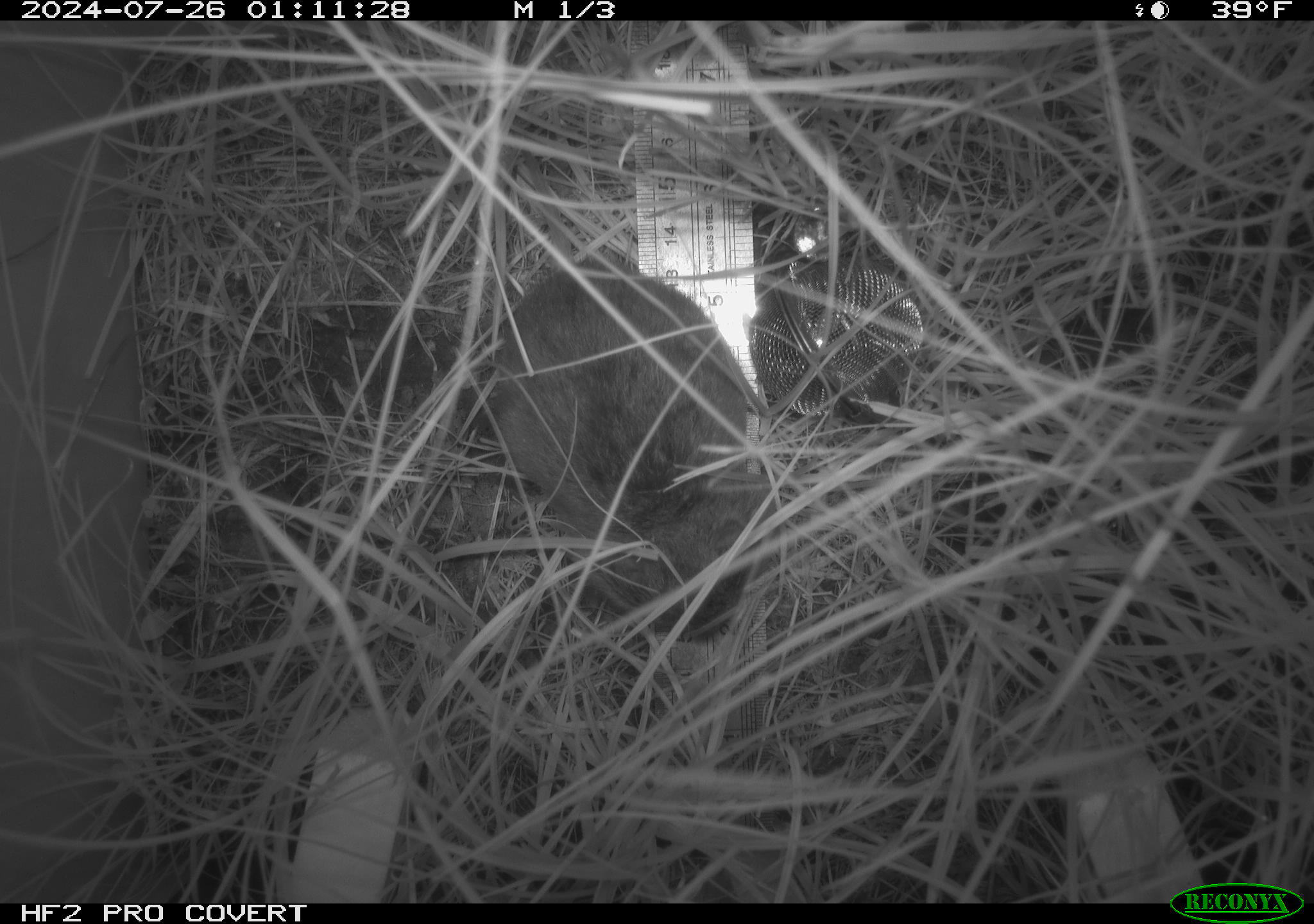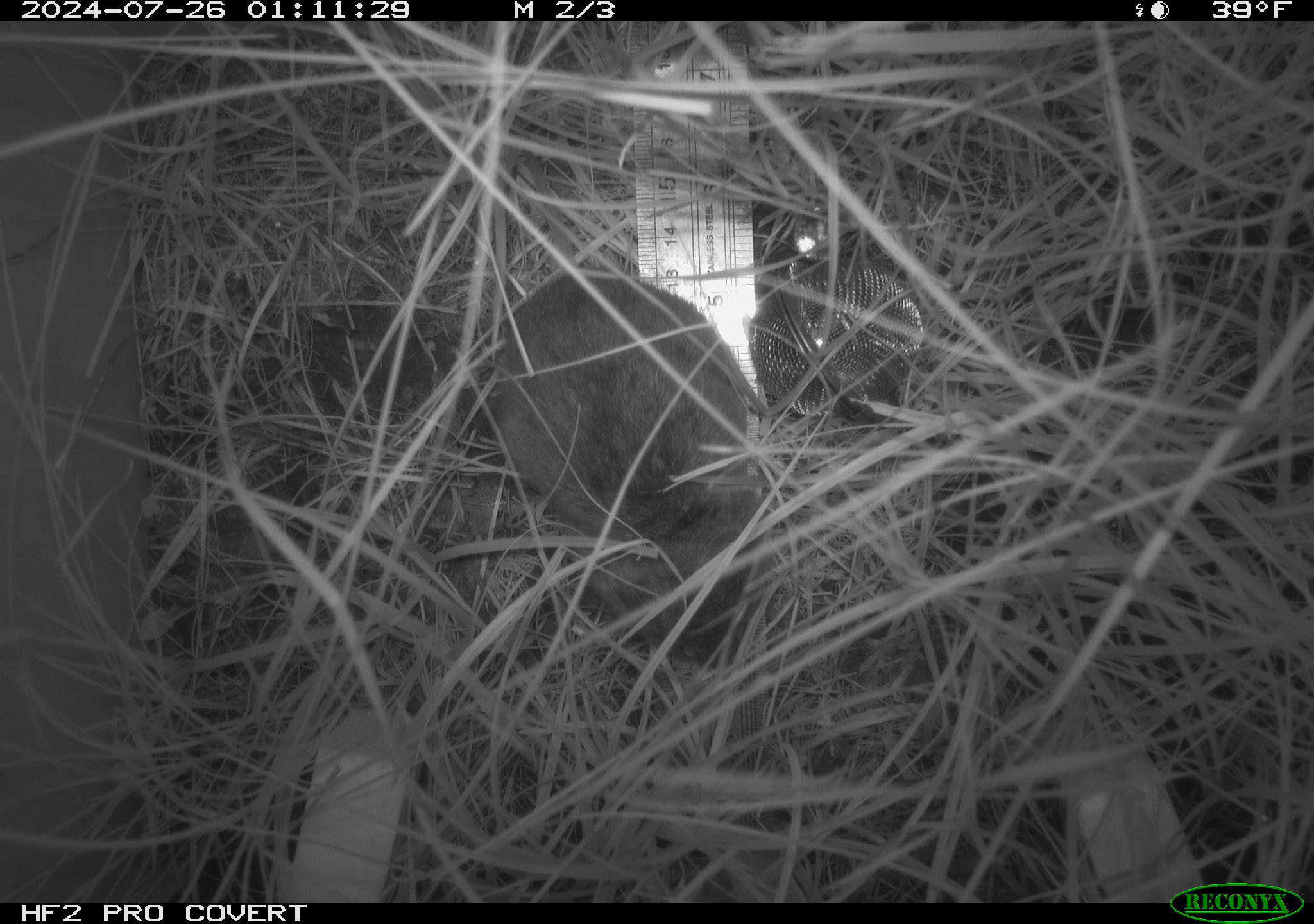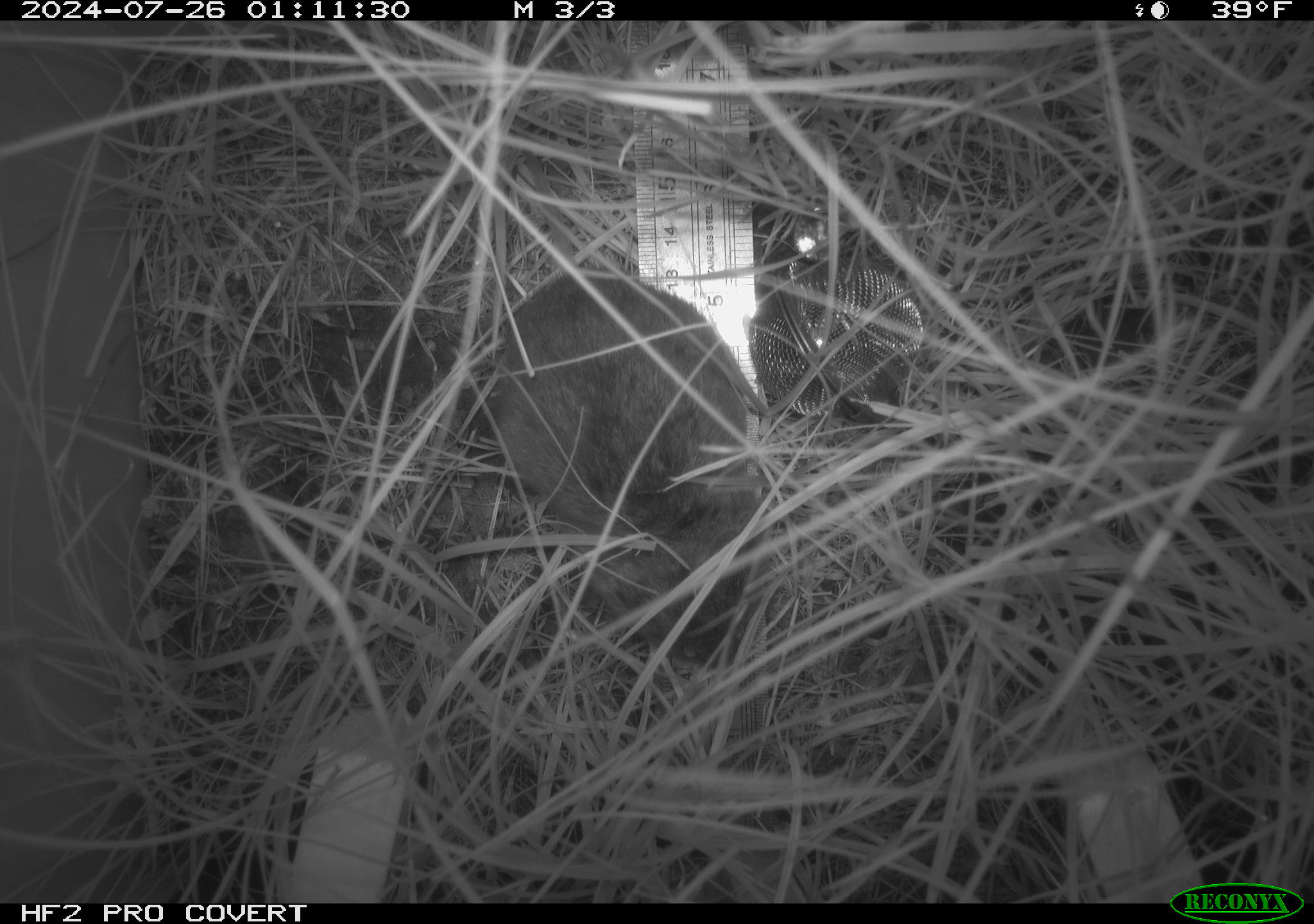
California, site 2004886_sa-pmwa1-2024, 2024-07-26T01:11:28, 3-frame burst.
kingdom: Animalia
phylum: Chordata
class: Mammalia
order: Rodentia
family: Cricetidae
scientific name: Arvicolinae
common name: voles, lemmings, and muskrats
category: arvicolinae subfamily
Arvicolinae subfamily (voles, lemmings, and muskrats) (Arvicolinae).